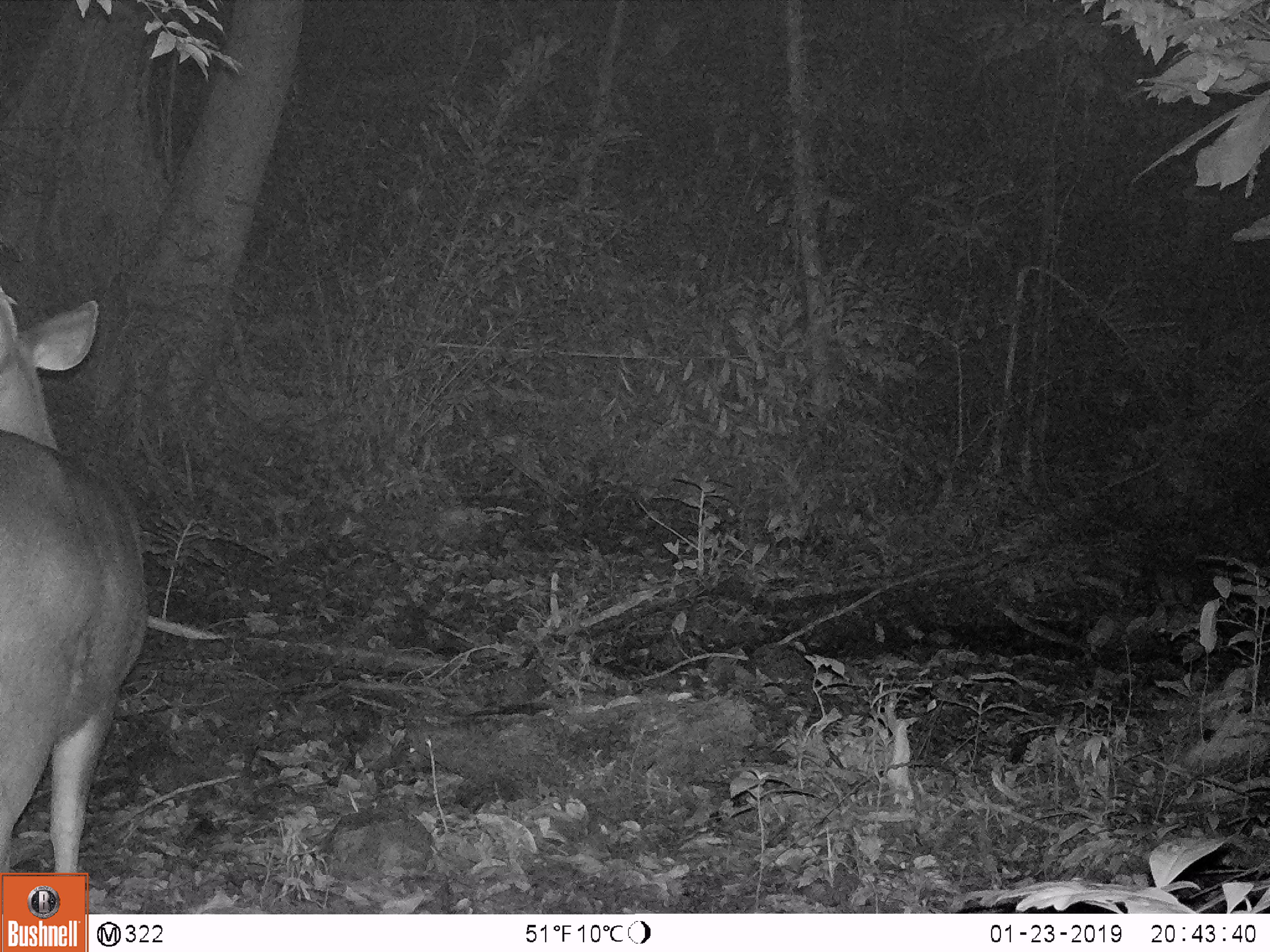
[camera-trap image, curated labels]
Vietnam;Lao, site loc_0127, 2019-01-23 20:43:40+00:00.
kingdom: Animalia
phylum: Chordata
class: Mammalia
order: Artiodactyla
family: Cervidae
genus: Rusa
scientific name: Rusa unicolor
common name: sambar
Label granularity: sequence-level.